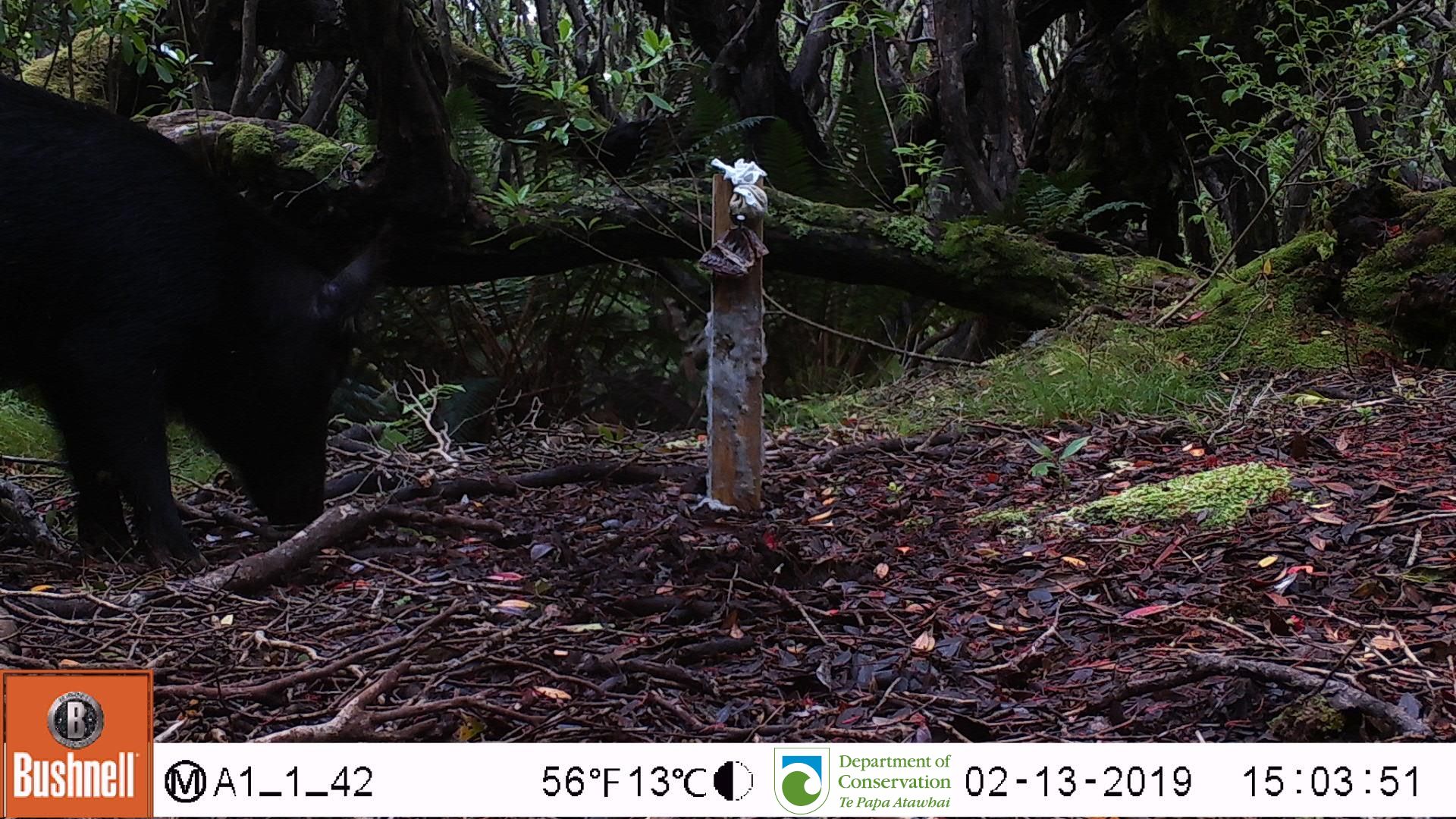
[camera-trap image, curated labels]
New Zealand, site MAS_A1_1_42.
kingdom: Animalia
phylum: Chordata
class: Mammalia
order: Artiodactyla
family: Suidae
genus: Sus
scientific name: Sus scrofa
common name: pig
Pig (Sus scrofa).